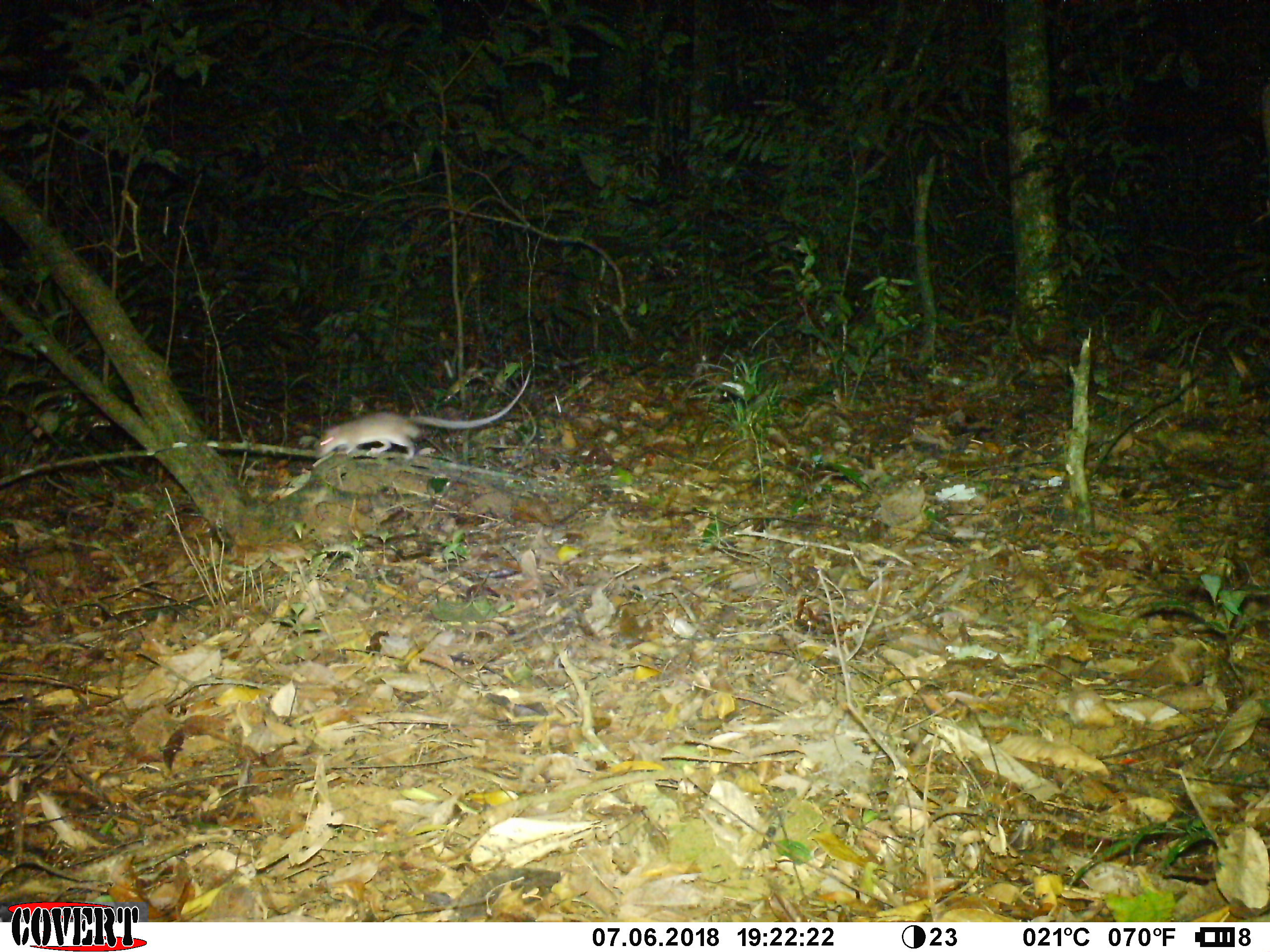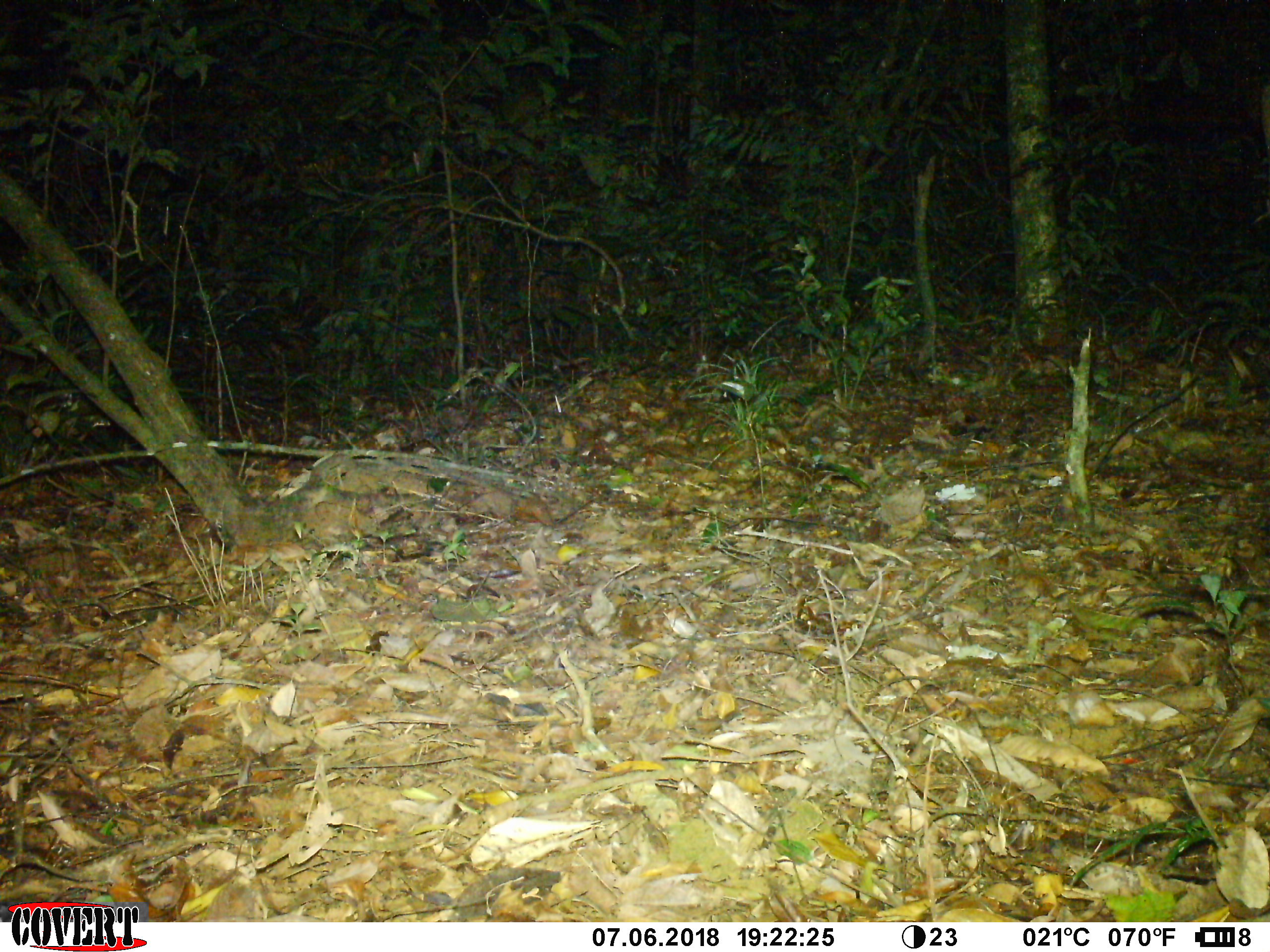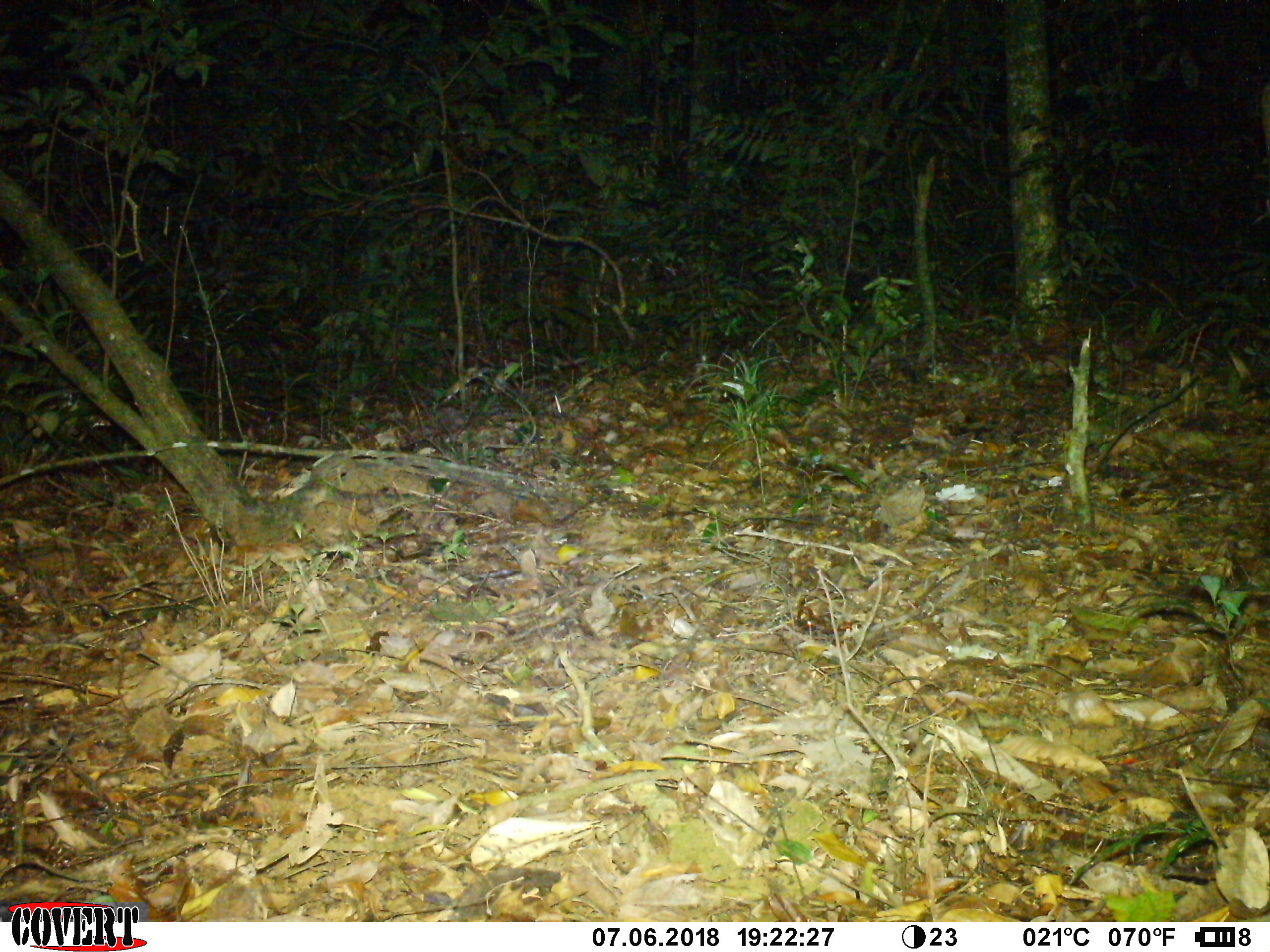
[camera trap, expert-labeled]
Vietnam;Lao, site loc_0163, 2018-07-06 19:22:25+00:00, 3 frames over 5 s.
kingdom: Animalia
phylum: Chordata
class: Mammalia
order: Rodentia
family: Muridae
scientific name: Muridae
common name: old-world mice and rats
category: unidentified murid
Unidentified murid (old-world mice and rats) (Muridae). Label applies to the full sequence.